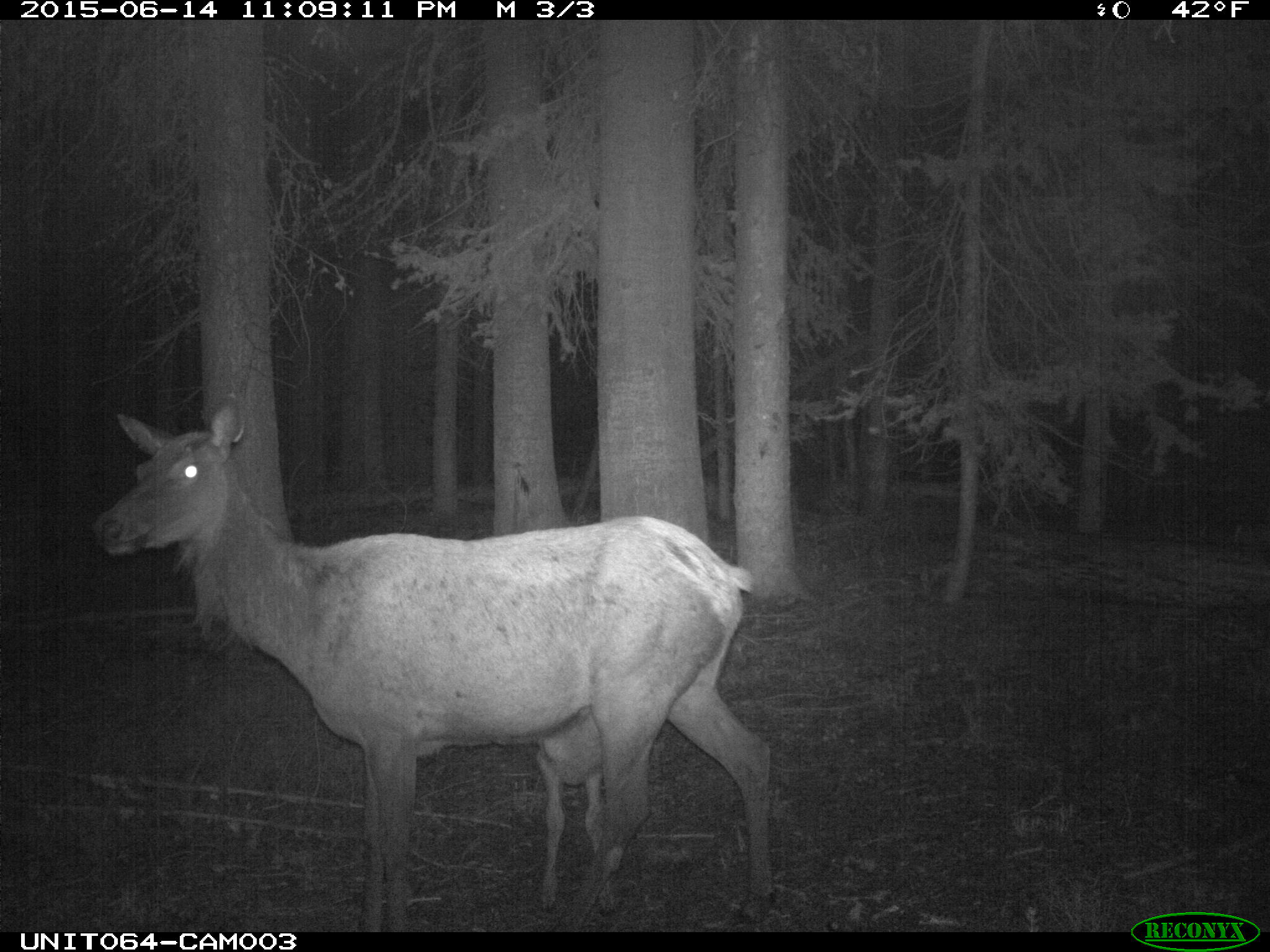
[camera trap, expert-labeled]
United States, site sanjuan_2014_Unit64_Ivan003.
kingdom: Animalia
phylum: Chordata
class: Mammalia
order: Artiodactyla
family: Cervidae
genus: Cervus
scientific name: Cervus elaphus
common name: red deer